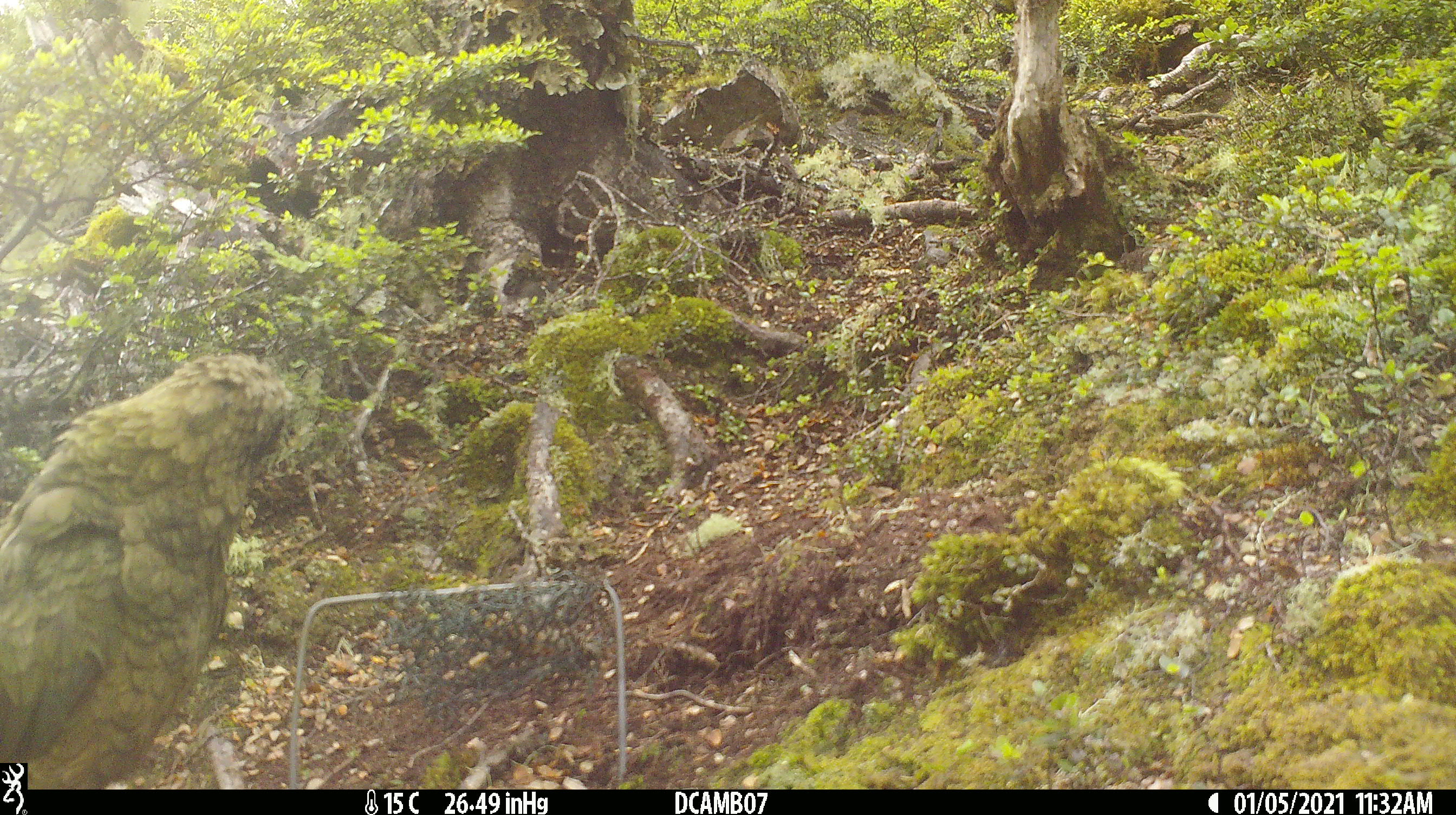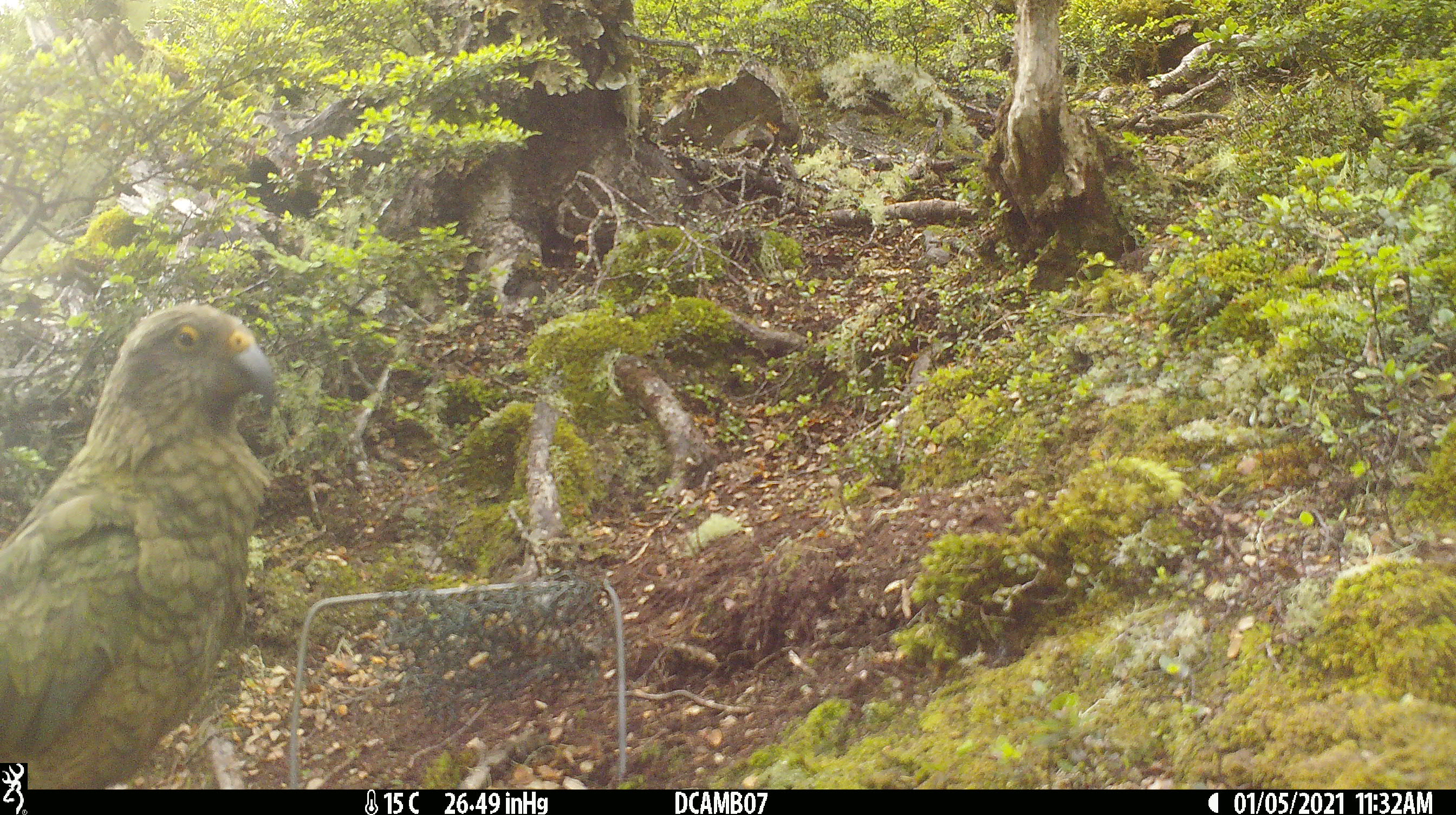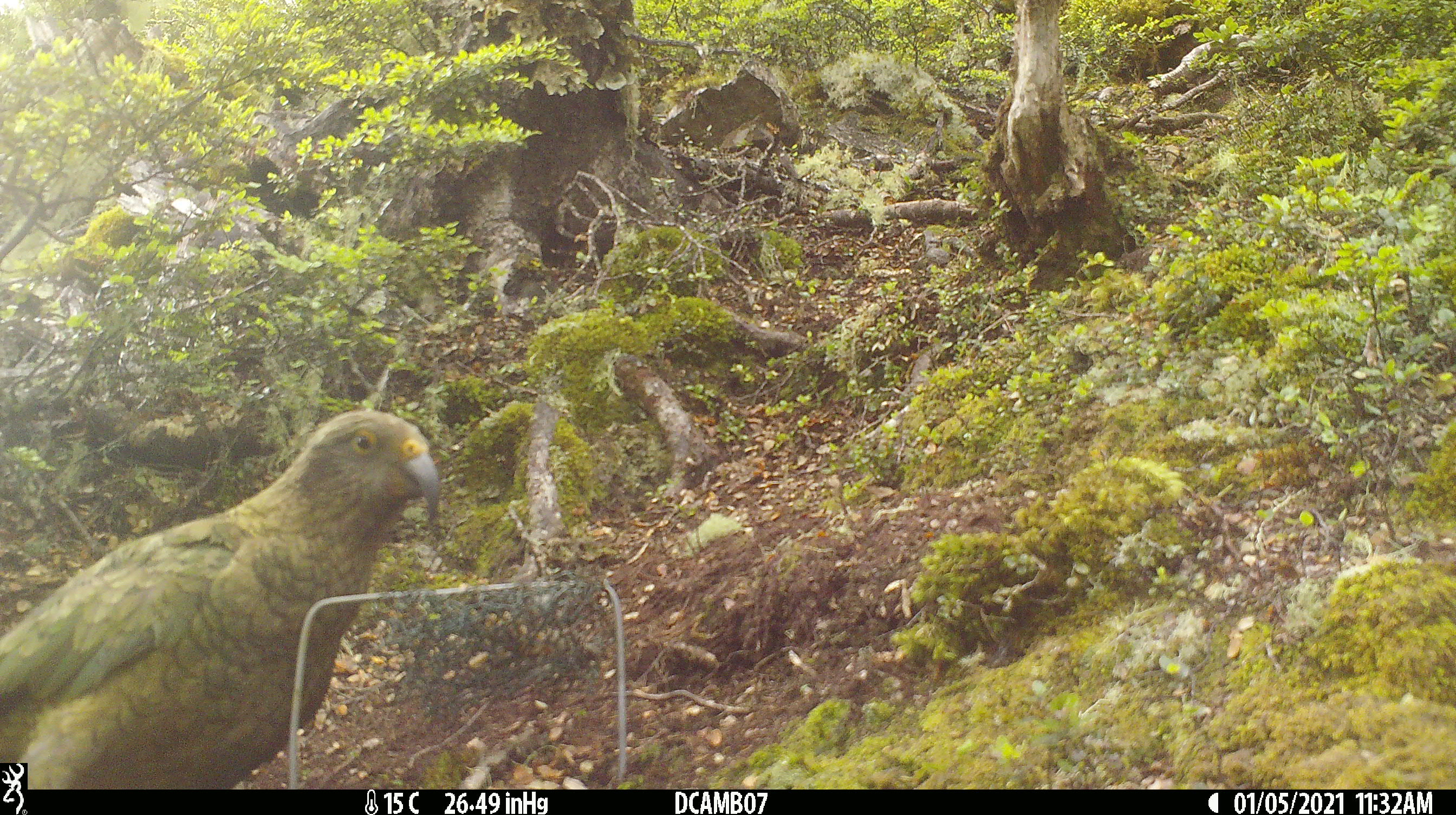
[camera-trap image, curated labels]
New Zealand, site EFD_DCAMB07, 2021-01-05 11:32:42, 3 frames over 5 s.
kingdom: Animalia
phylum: Chordata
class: Aves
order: Psittaciformes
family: Strigopidae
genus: Nestor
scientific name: Nestor notabilis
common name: kea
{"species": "kea (Nestor notabilis)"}